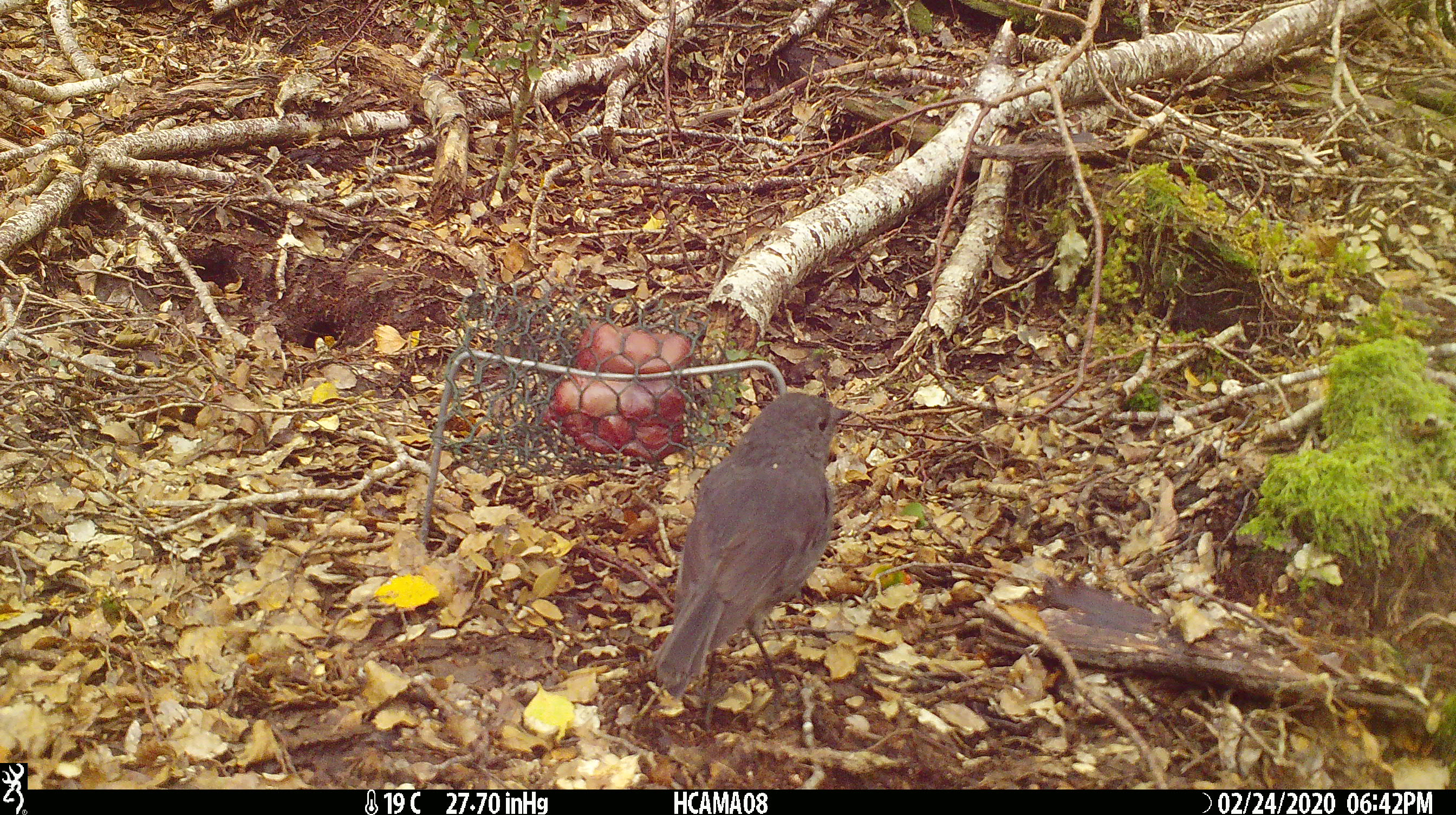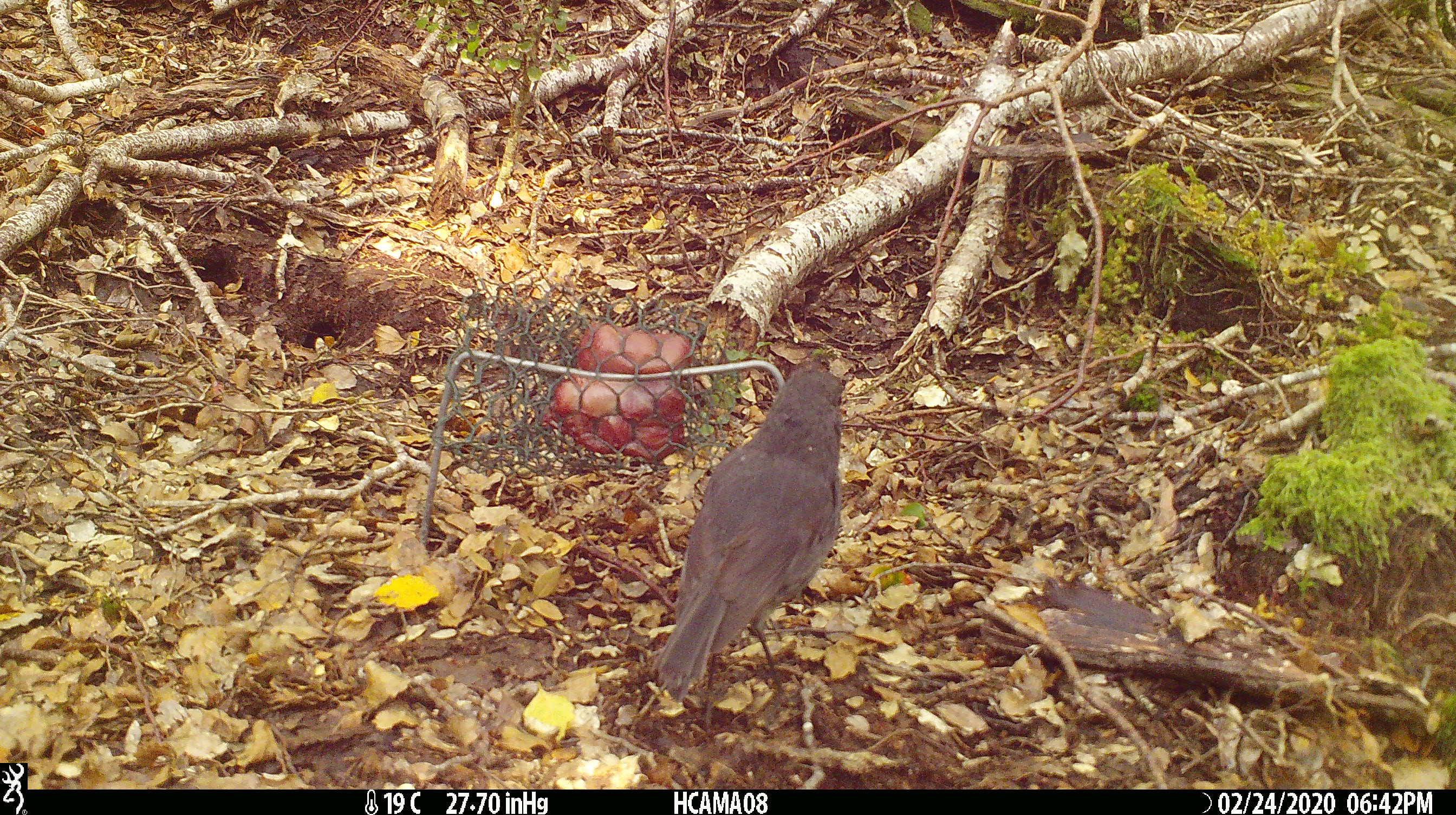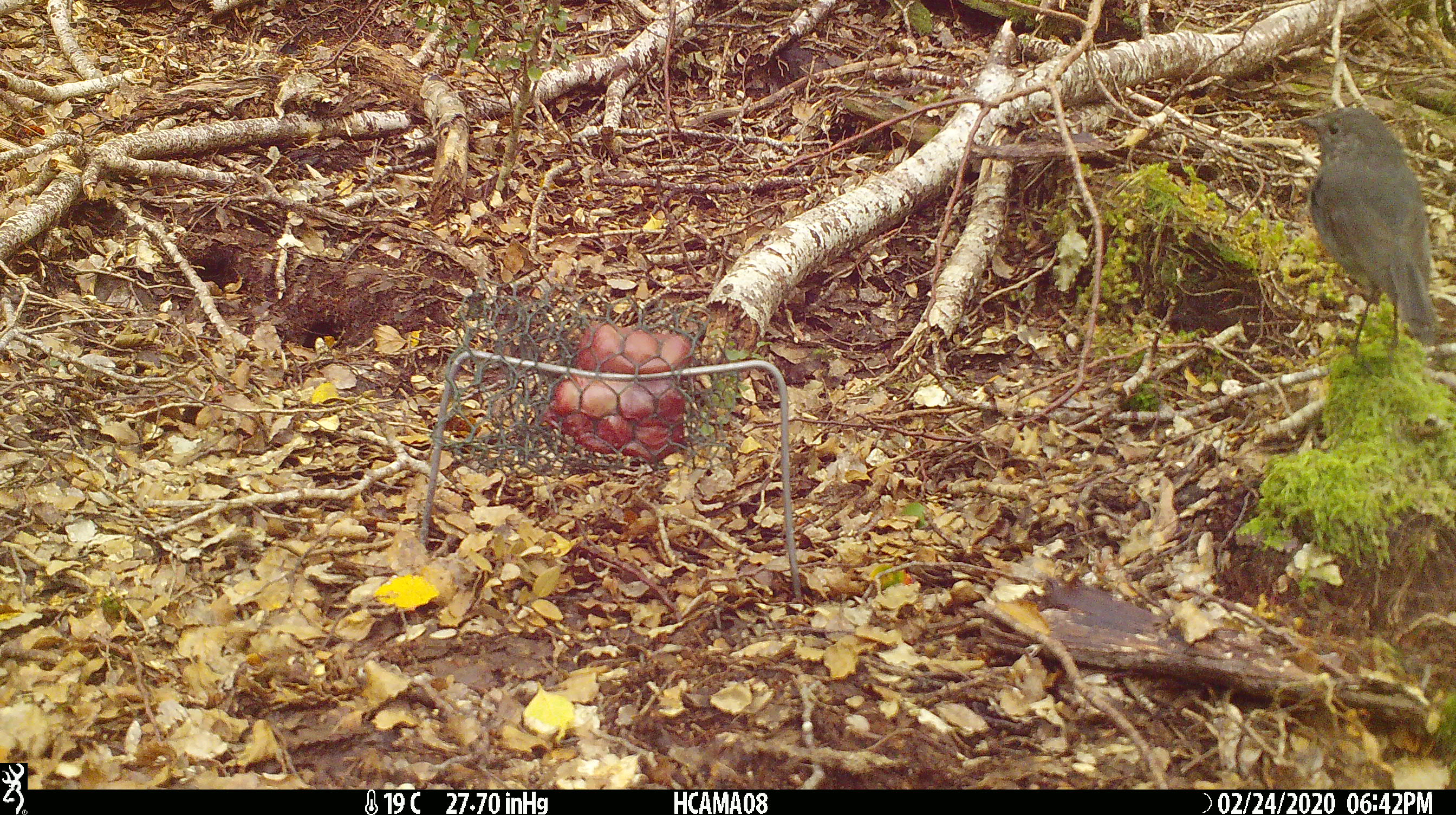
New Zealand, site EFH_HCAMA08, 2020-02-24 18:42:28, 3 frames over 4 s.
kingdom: Animalia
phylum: Chordata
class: Aves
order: Passeriformes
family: Petroicidae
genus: Petroica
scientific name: Petroica australis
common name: new zealand robin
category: robin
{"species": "robin (new zealand robin) (Petroica australis)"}